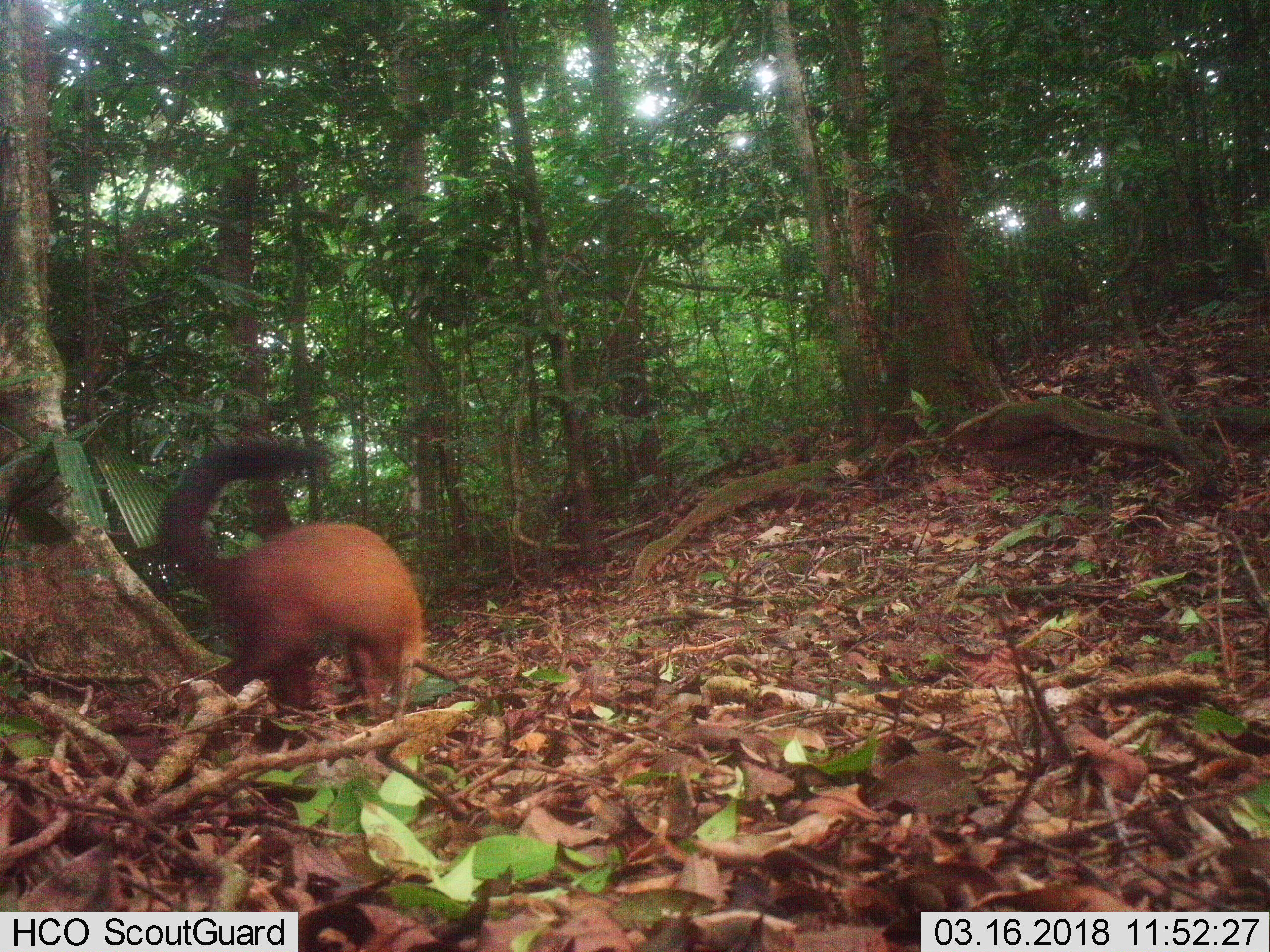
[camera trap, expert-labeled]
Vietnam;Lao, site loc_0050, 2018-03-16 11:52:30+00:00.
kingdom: Animalia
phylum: Chordata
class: Mammalia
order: Carnivora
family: Mustelidae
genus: Martes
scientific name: Martes flavigula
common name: yellow-throated marten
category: yellow throated marten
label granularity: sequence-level